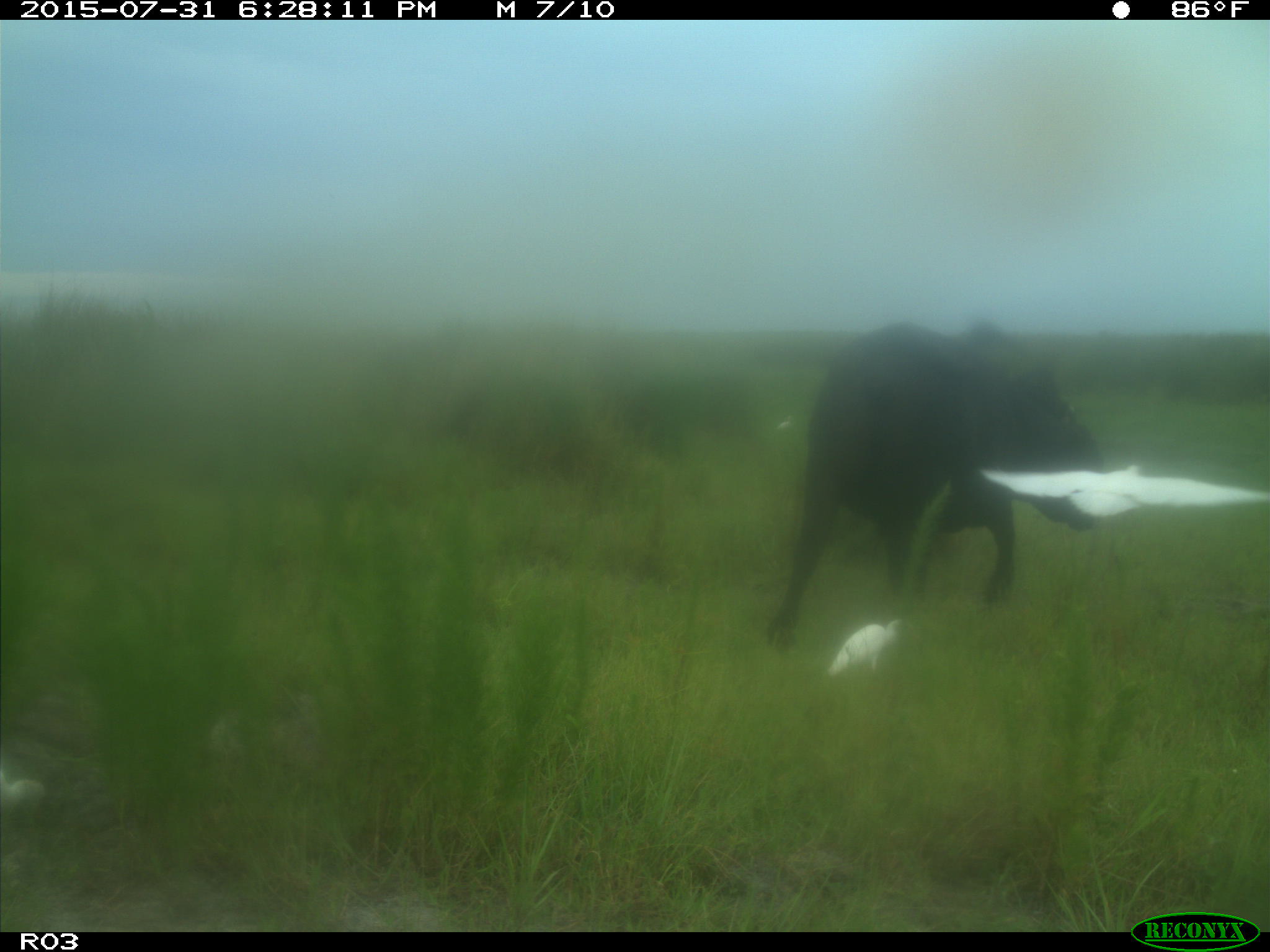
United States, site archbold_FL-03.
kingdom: Animalia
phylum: Chordata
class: Mammalia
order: Artiodactyla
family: Bovidae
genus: Bos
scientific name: Bos taurus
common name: domestic cow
Bos taurus (domestic cow).